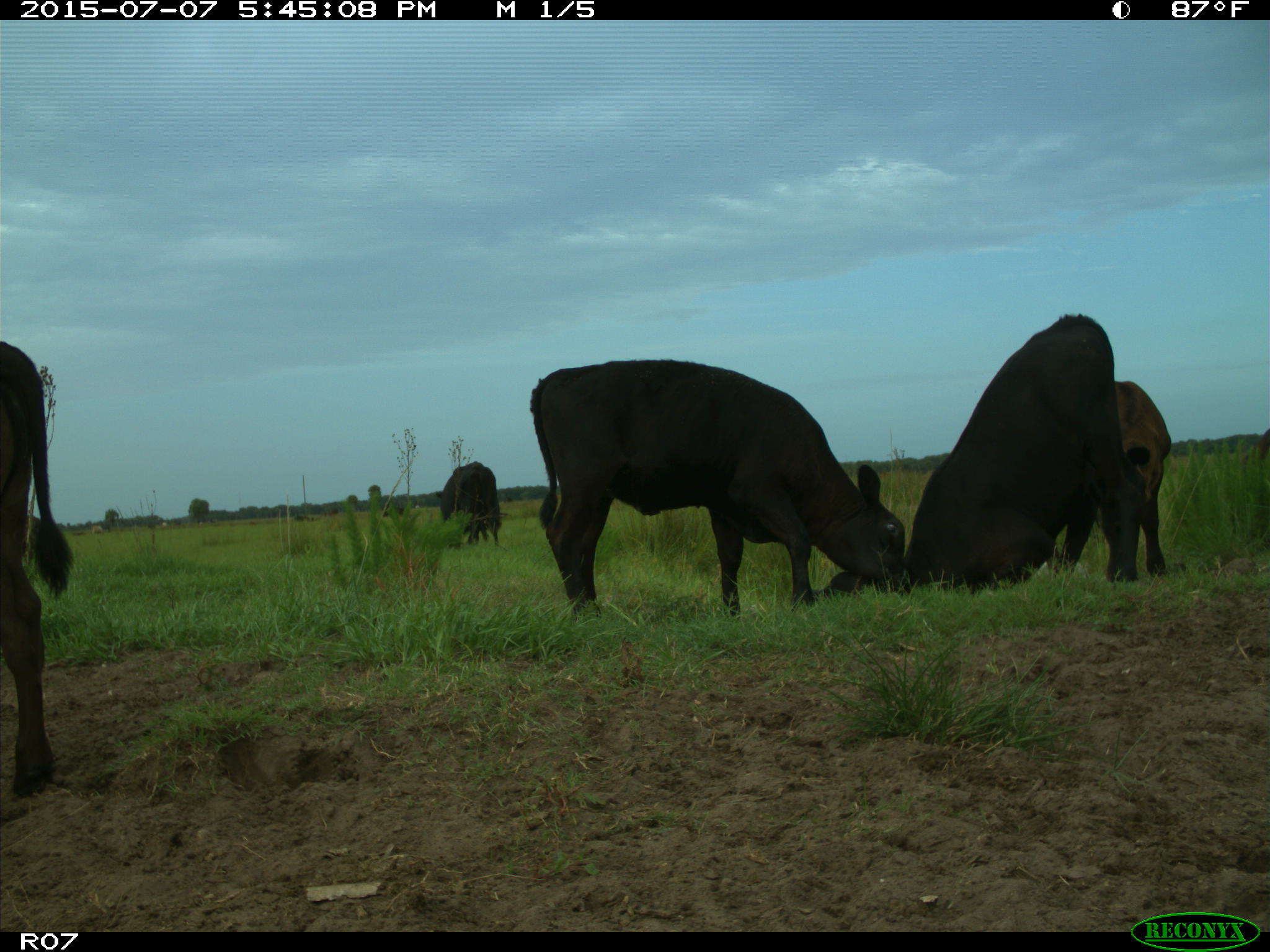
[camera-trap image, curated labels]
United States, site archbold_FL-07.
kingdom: Animalia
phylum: Chordata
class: Mammalia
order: Artiodactyla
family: Bovidae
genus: Bos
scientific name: Bos taurus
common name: domestic cow